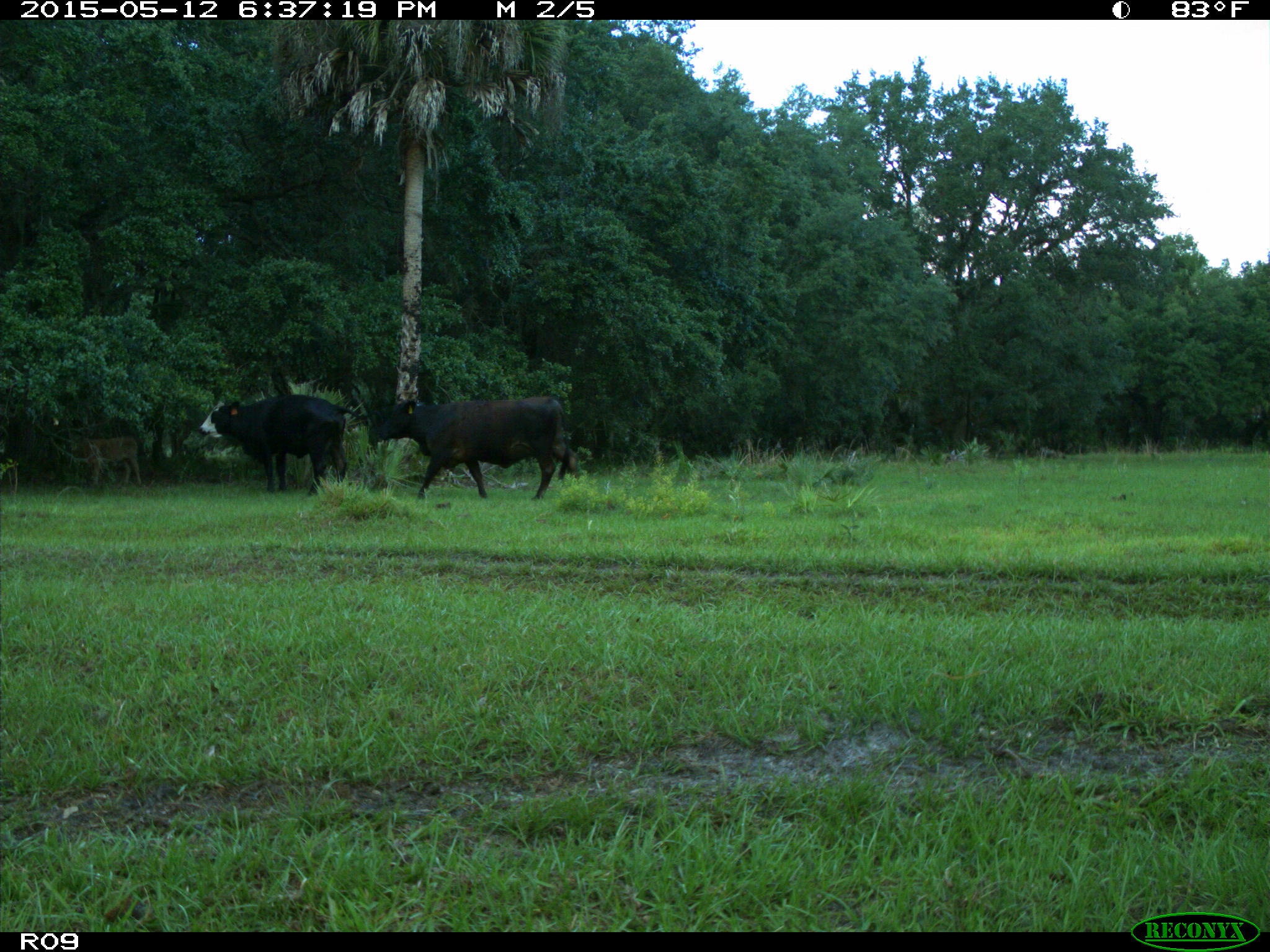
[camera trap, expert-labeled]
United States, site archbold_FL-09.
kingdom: Animalia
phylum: Chordata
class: Mammalia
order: Artiodactyla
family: Bovidae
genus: Bos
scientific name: Bos taurus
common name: domestic cow